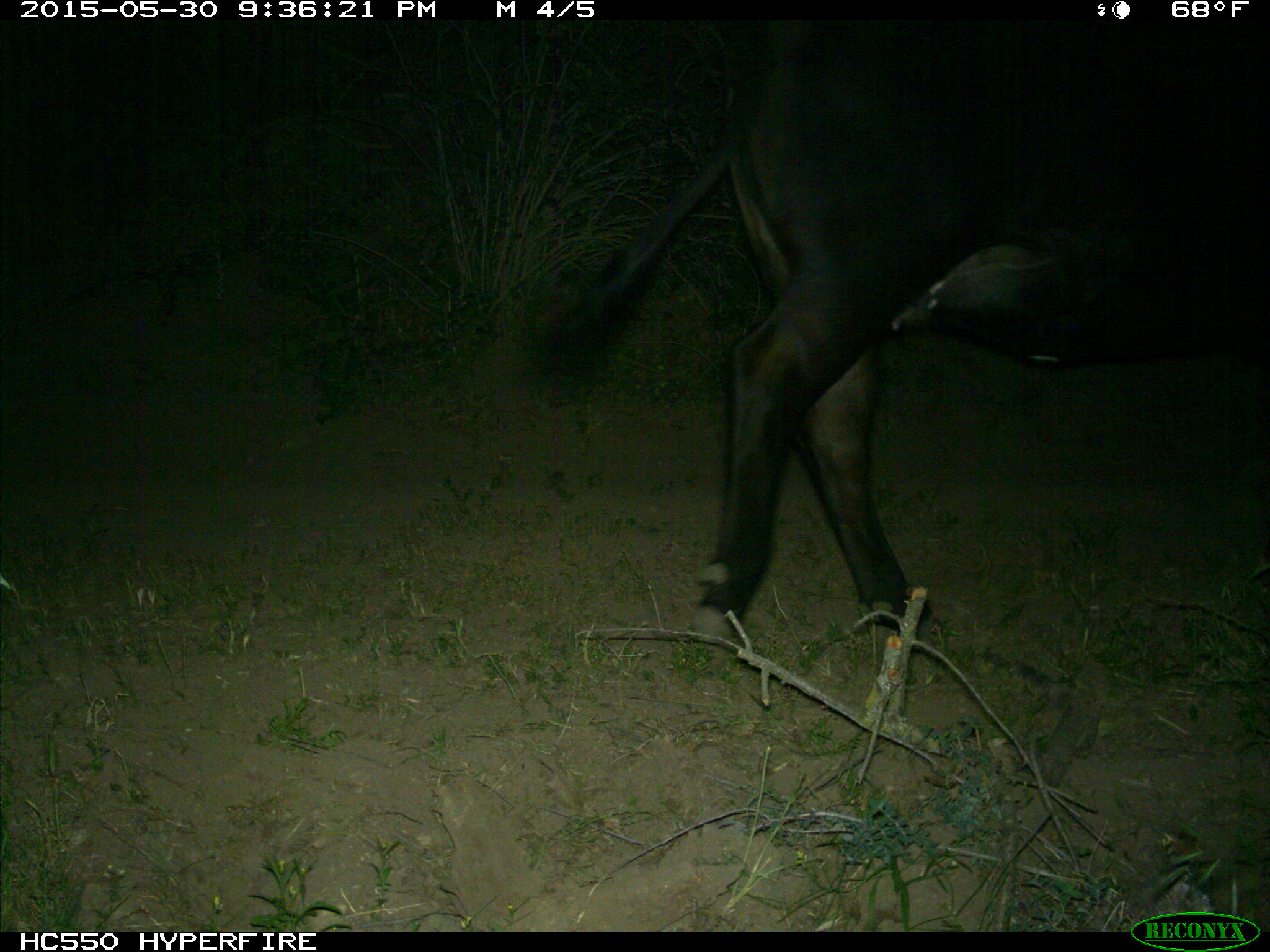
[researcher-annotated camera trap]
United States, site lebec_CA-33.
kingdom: Animalia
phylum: Chordata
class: Mammalia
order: Artiodactyla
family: Bovidae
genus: Bos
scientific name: Bos taurus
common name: domestic cow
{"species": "Bos taurus (domestic cow)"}